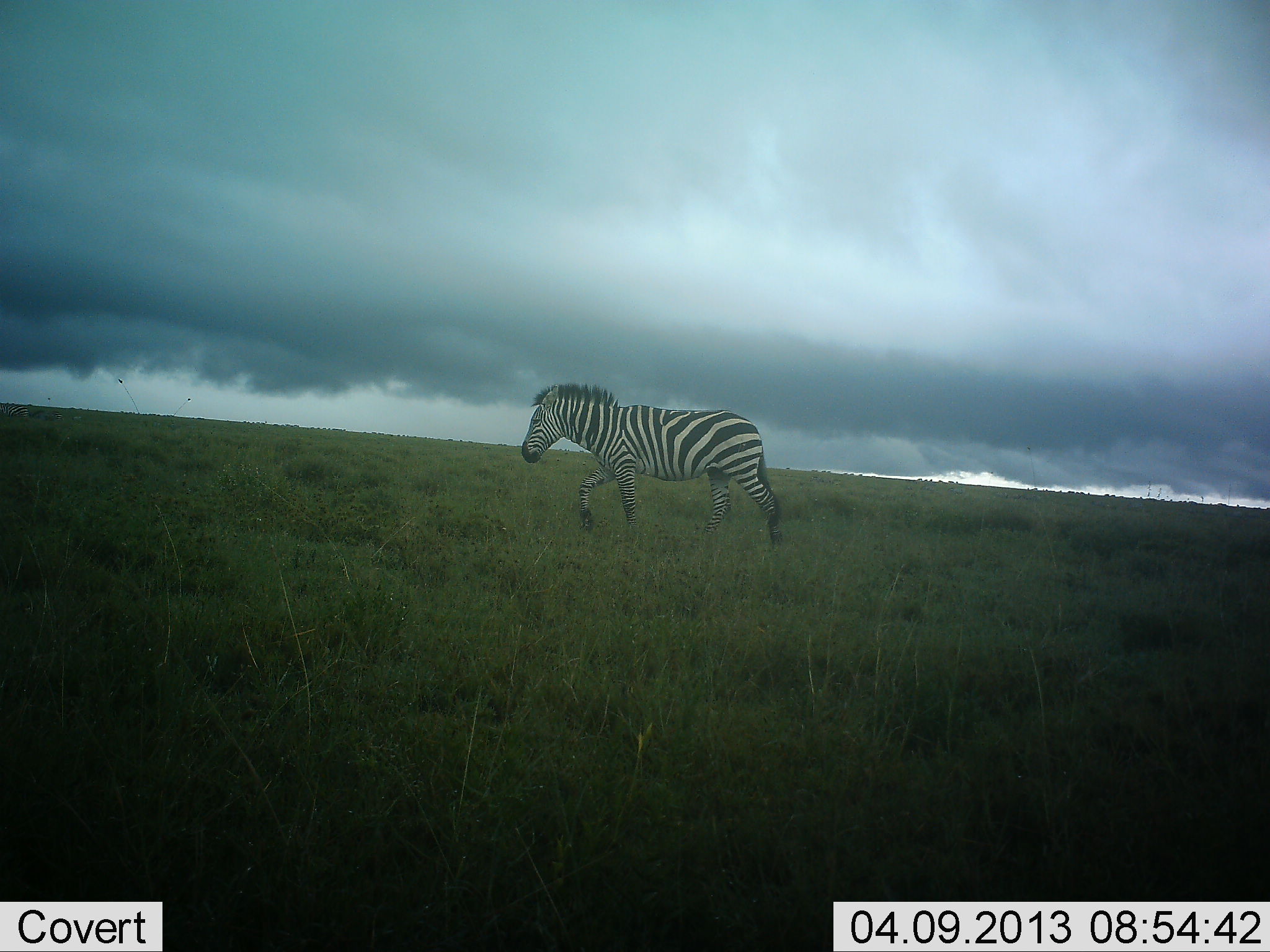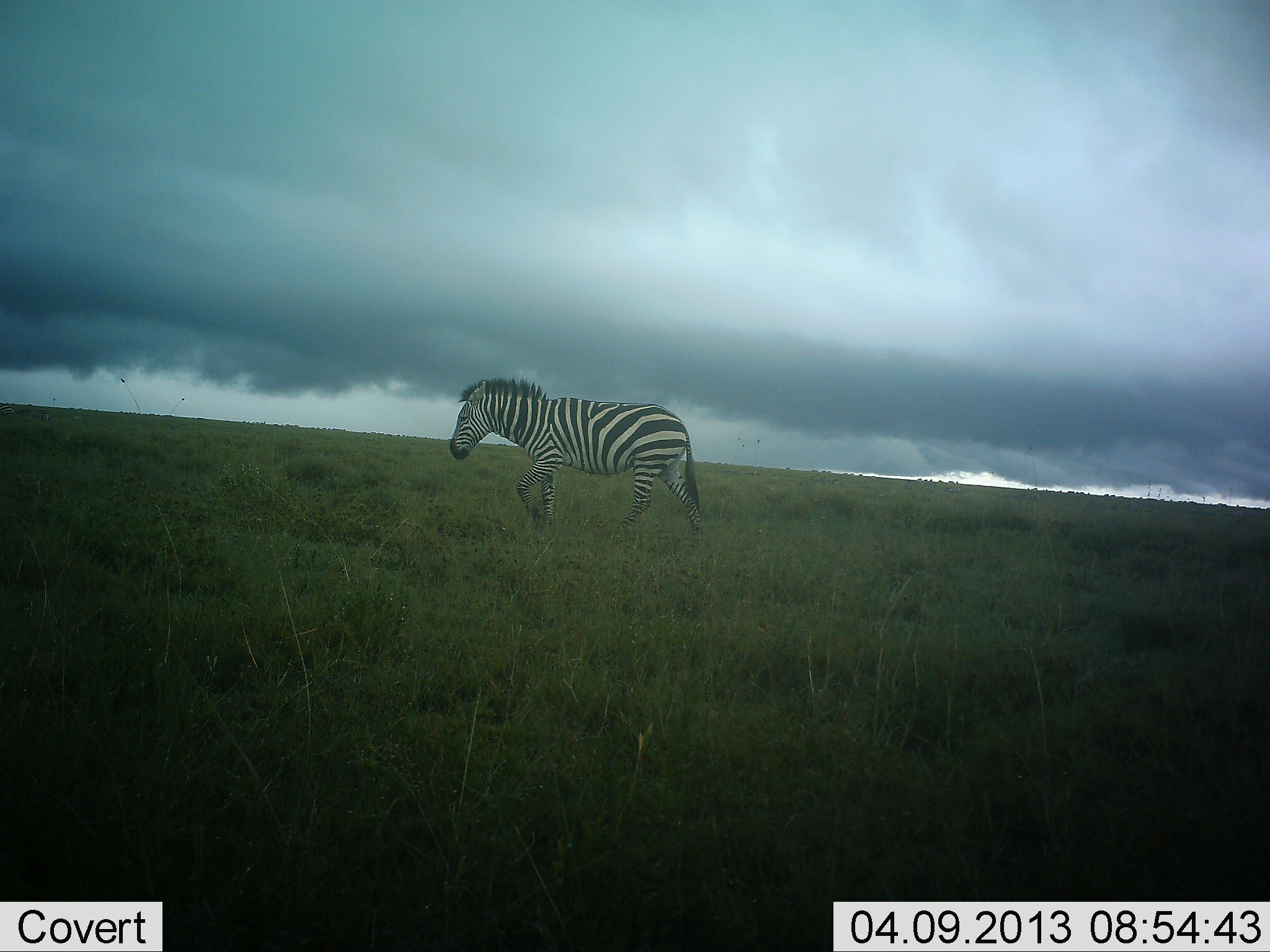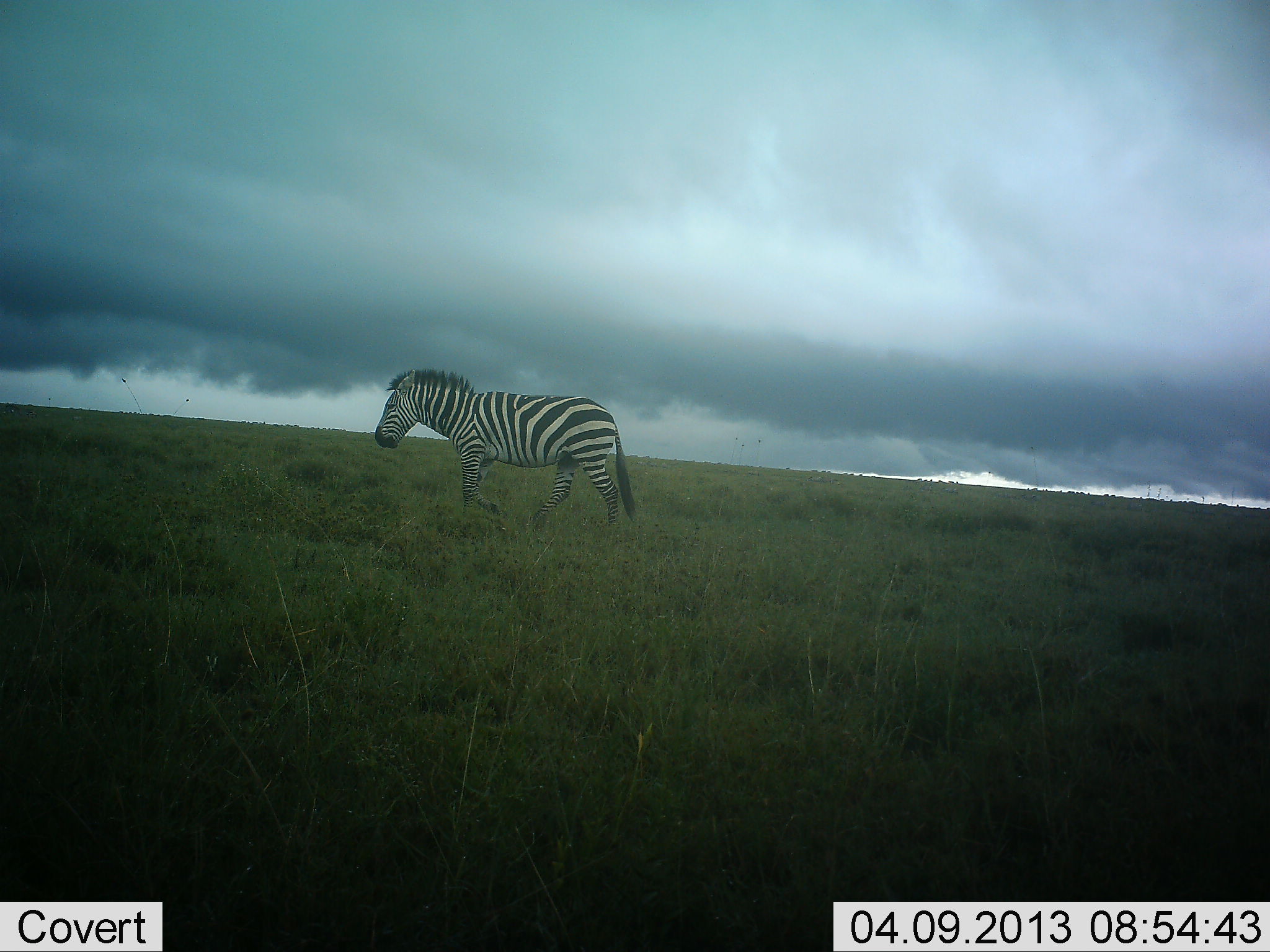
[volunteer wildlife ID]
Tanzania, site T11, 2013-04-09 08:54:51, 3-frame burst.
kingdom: Animalia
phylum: Chordata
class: Mammalia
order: Perissodactyla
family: Equidae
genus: Equus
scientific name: Equus quagga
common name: plains zebra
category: zebra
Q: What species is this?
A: Zebra (plains zebra) (Equus quagga).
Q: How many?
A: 1.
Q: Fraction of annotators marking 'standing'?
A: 4%.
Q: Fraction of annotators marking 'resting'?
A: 0%.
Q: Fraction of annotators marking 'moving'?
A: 96%.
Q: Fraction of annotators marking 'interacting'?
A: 0%.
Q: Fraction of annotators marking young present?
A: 0%.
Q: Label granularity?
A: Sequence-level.